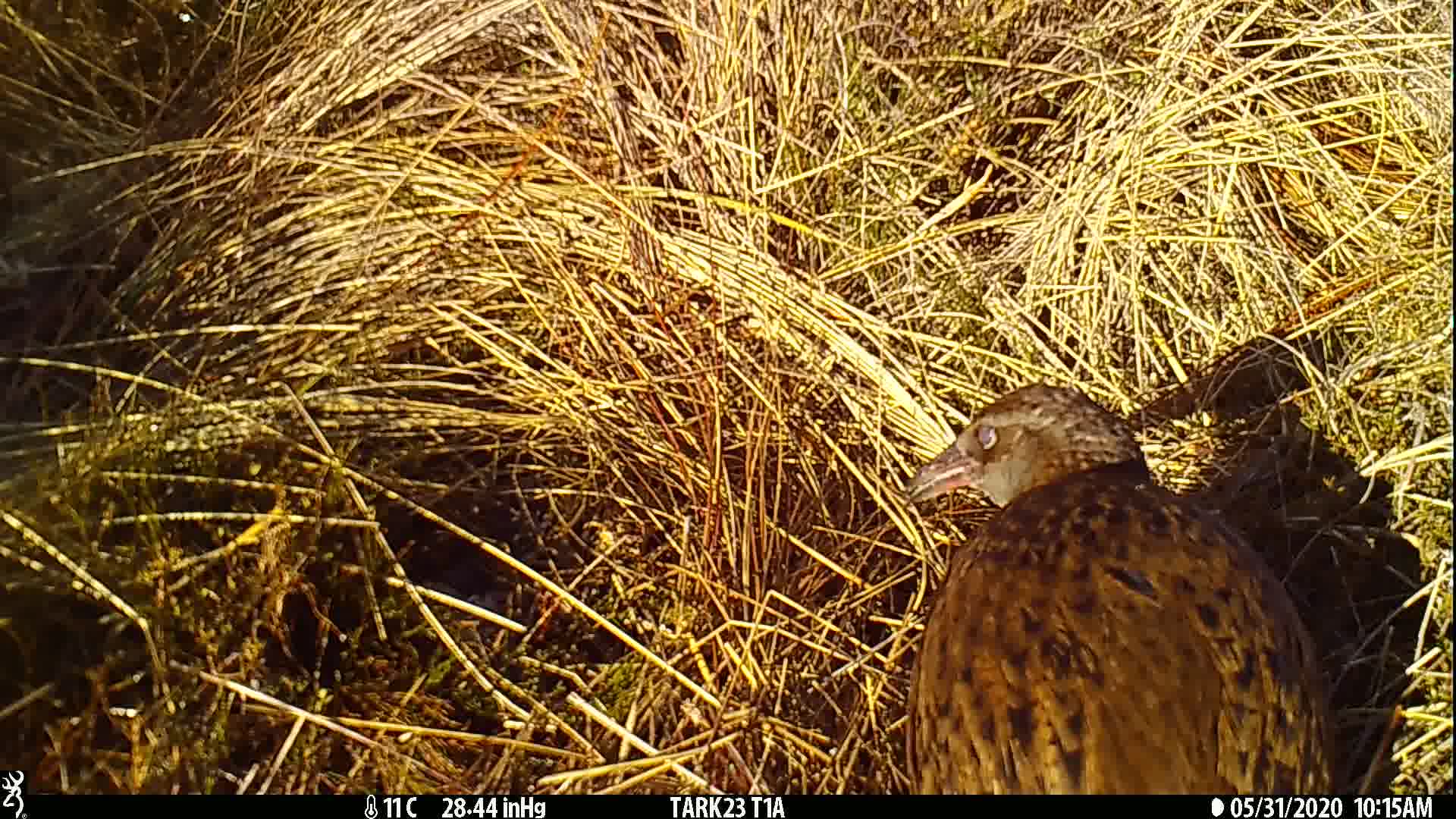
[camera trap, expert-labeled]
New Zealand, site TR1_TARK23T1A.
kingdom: Animalia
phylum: Chordata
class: Aves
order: Gruiformes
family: Rallidae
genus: Gallirallus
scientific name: Gallirallus australis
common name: weka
Weka (Gallirallus australis).